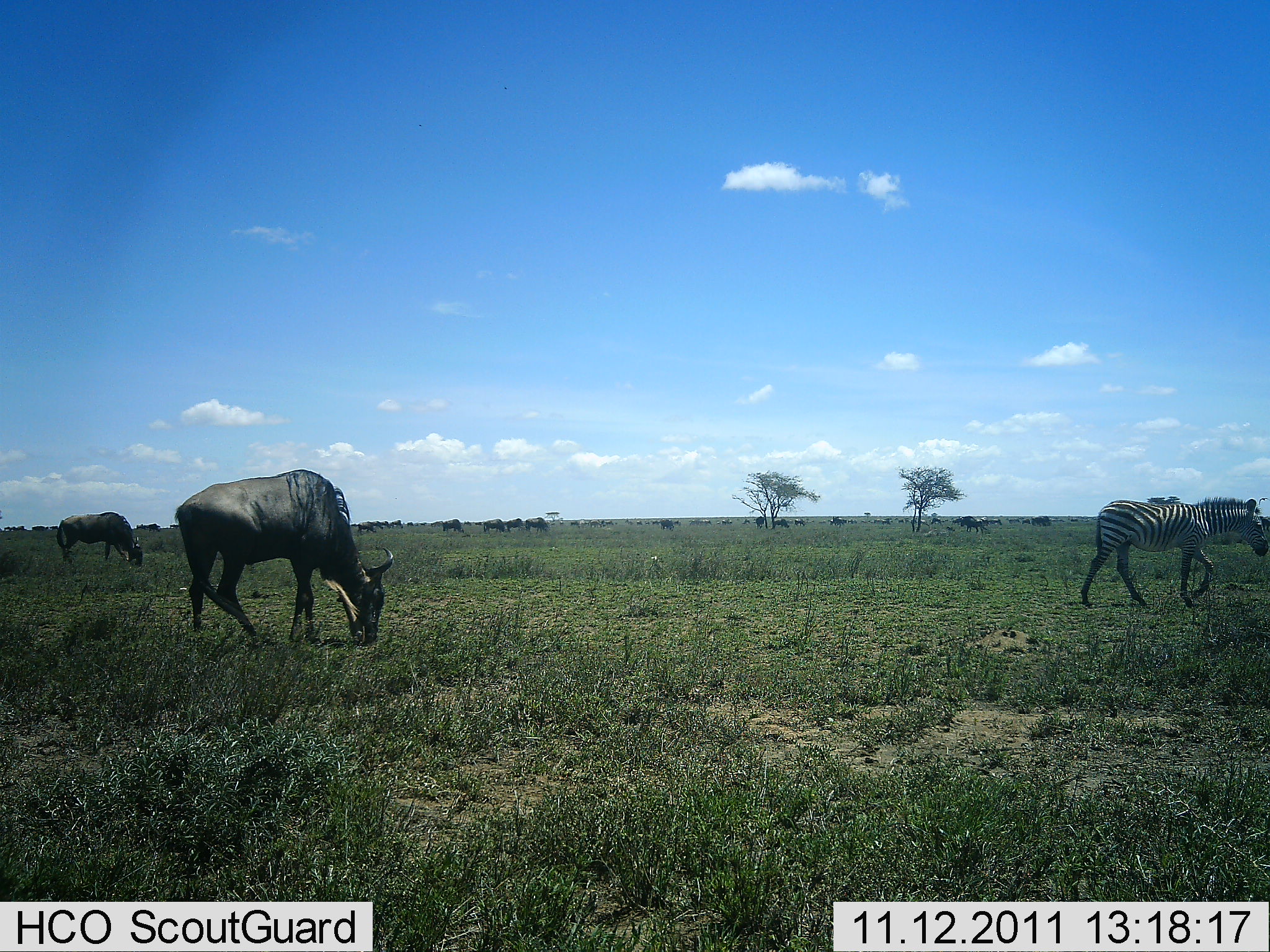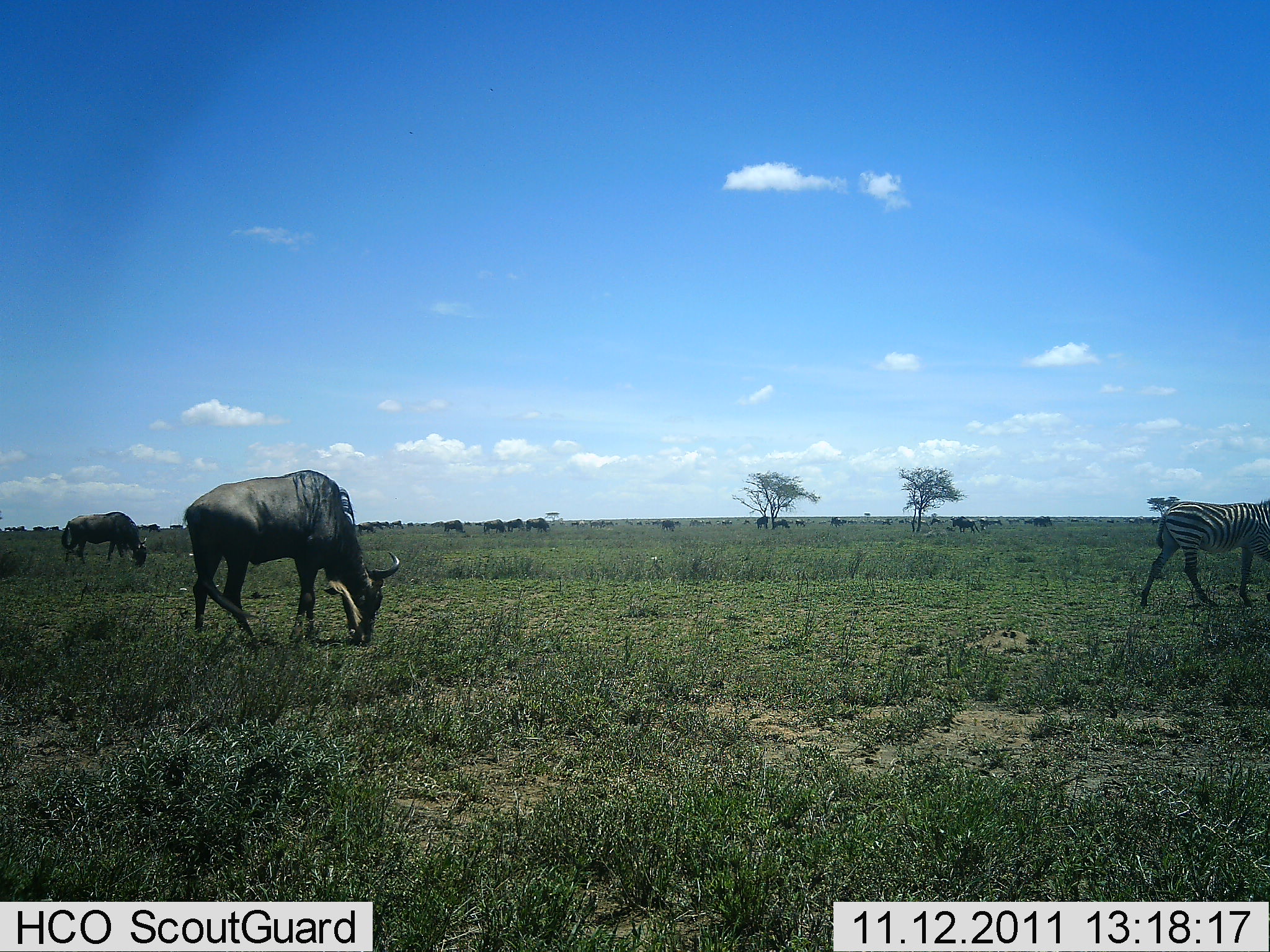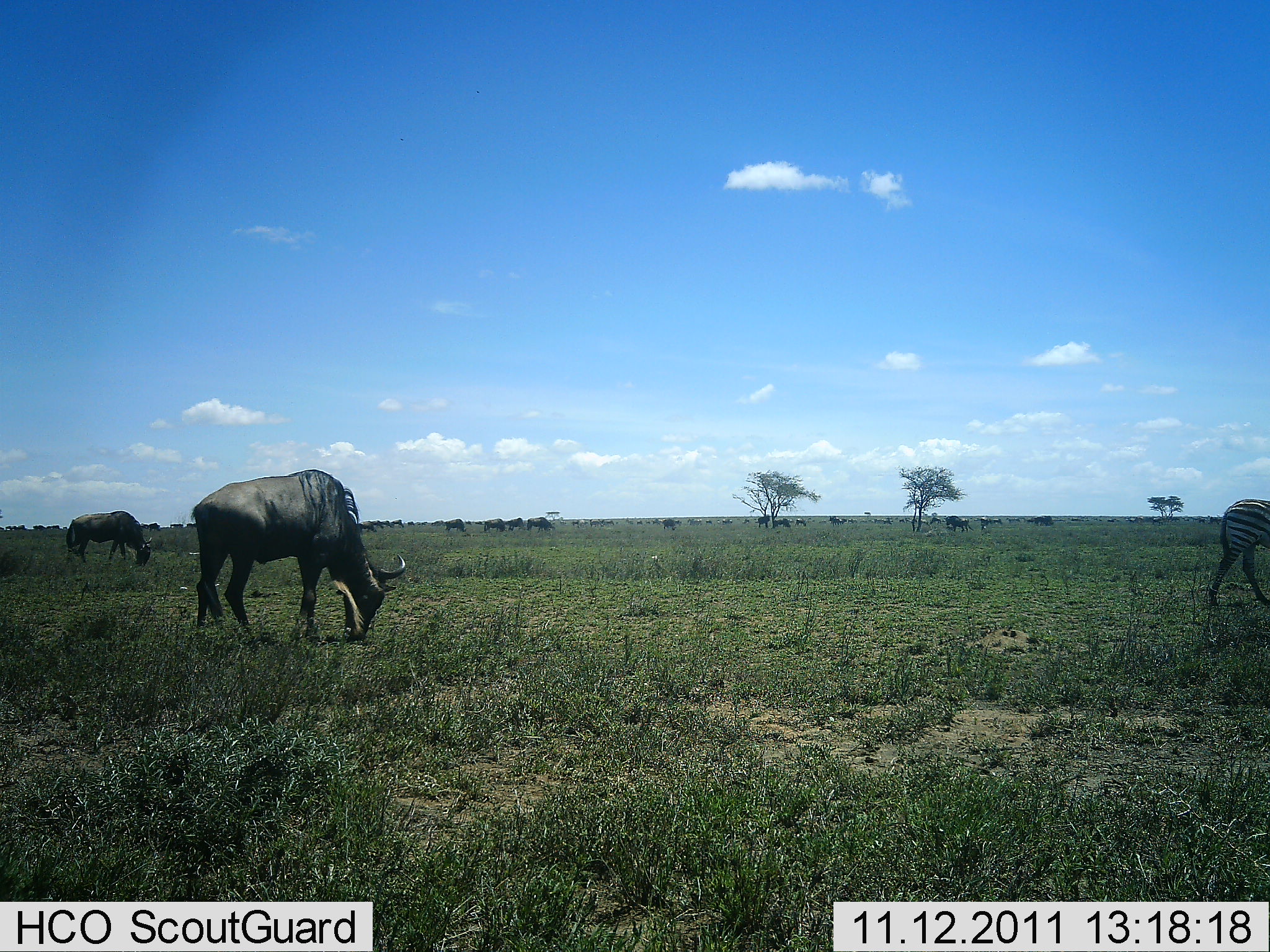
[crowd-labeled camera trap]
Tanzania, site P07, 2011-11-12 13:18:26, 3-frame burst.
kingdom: Animalia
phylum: Chordata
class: Mammalia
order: Artiodactyla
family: Bovidae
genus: Connochaetes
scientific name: Connochaetes taurinus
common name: blue wildebeest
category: wildebeest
Wildebeest (blue wildebeest) (Connochaetes taurinus), count 11-50. Behavior (volunteer vote fractions): standing 36%, resting 7%, moving 21%, interacting 0%. Young present (vote fraction): 0%. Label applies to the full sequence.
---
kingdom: Animalia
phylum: Chordata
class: Mammalia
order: Perissodactyla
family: Equidae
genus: Equus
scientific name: Equus quagga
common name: plains zebra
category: zebra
Zebra (plains zebra) (Equus quagga), count 1. Behavior (volunteer vote fractions): standing 8%, resting 0%, moving 92%, interacting 0%. Young present (vote fraction): 0%. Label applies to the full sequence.